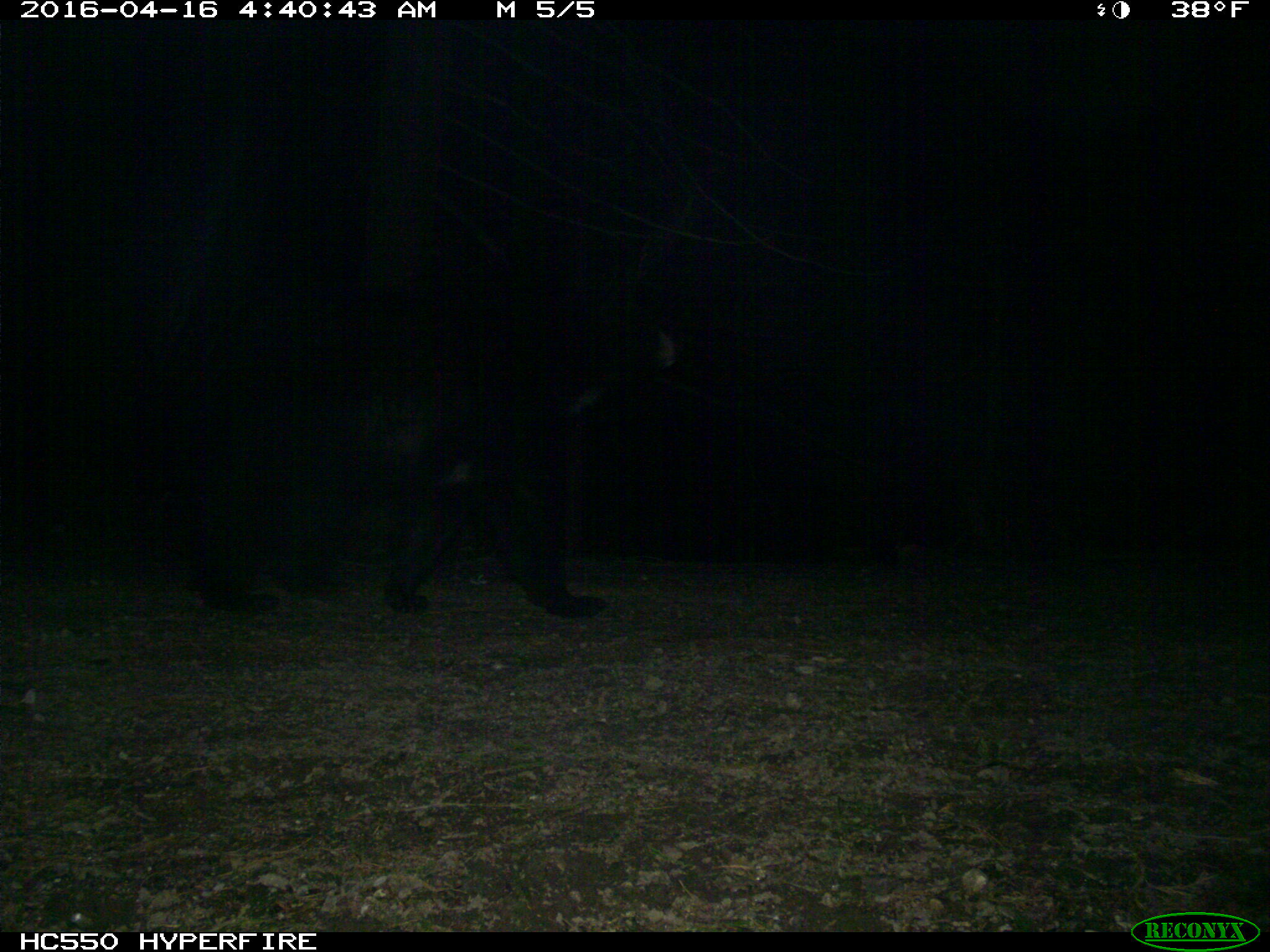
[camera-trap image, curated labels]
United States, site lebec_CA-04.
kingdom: Animalia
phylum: Chordata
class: Mammalia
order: Carnivora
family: Ursidae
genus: Ursus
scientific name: Ursus americanus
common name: american black bear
Ursus americanus (american black bear).